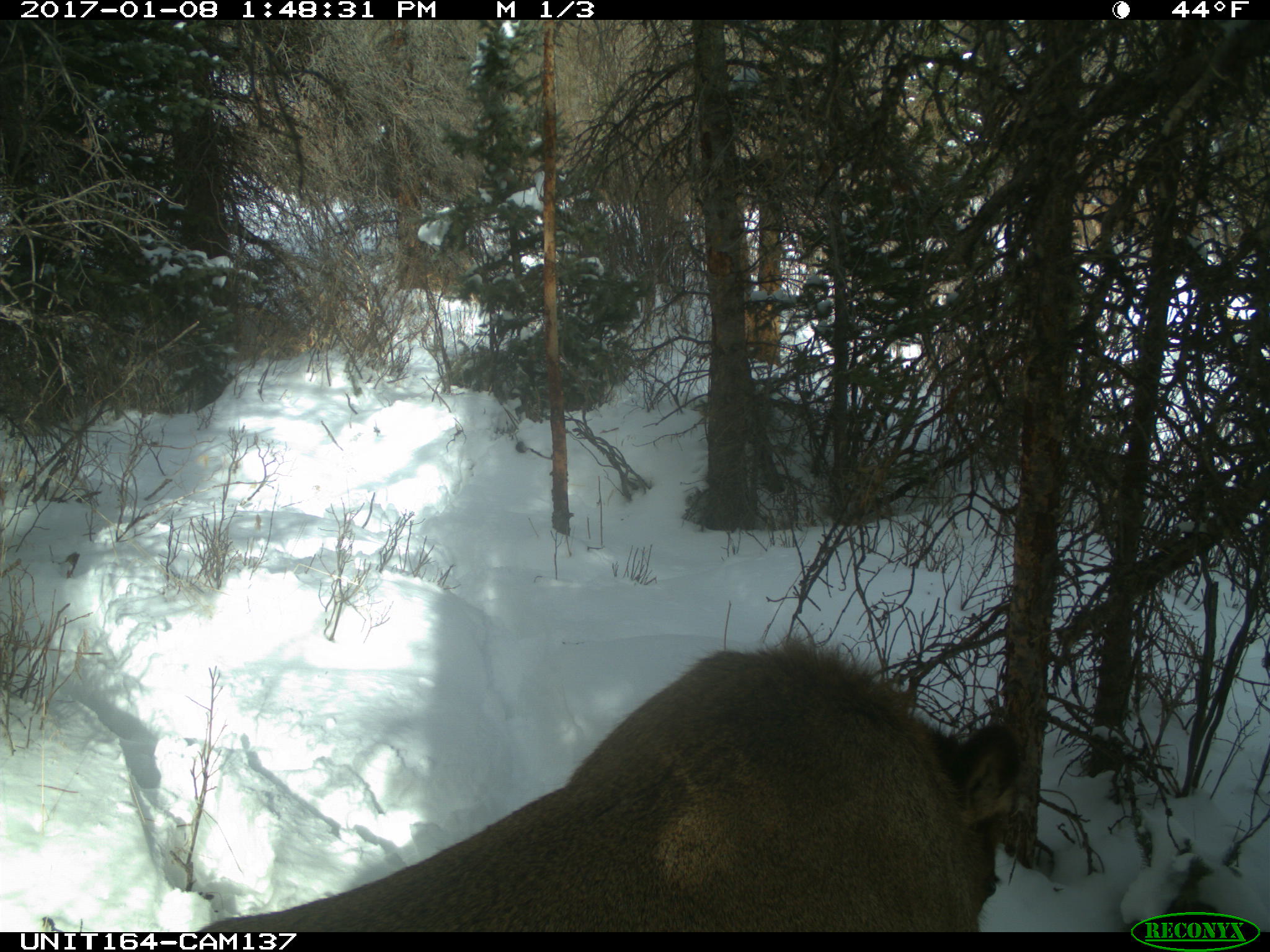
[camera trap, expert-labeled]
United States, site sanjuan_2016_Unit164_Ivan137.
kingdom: Animalia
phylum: Chordata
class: Mammalia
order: Artiodactyla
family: Cervidae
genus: Cervus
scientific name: Cervus elaphus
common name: red deer